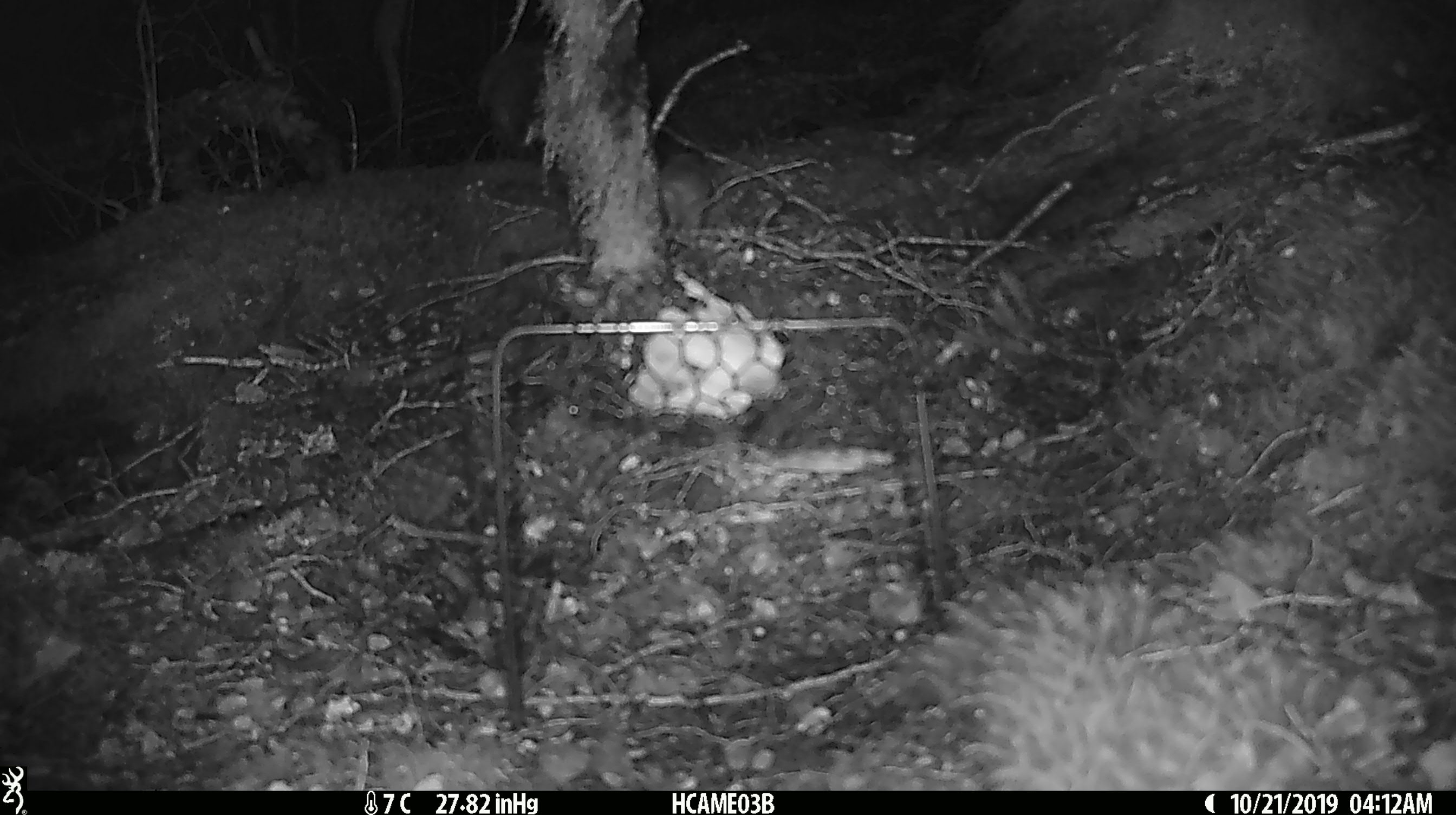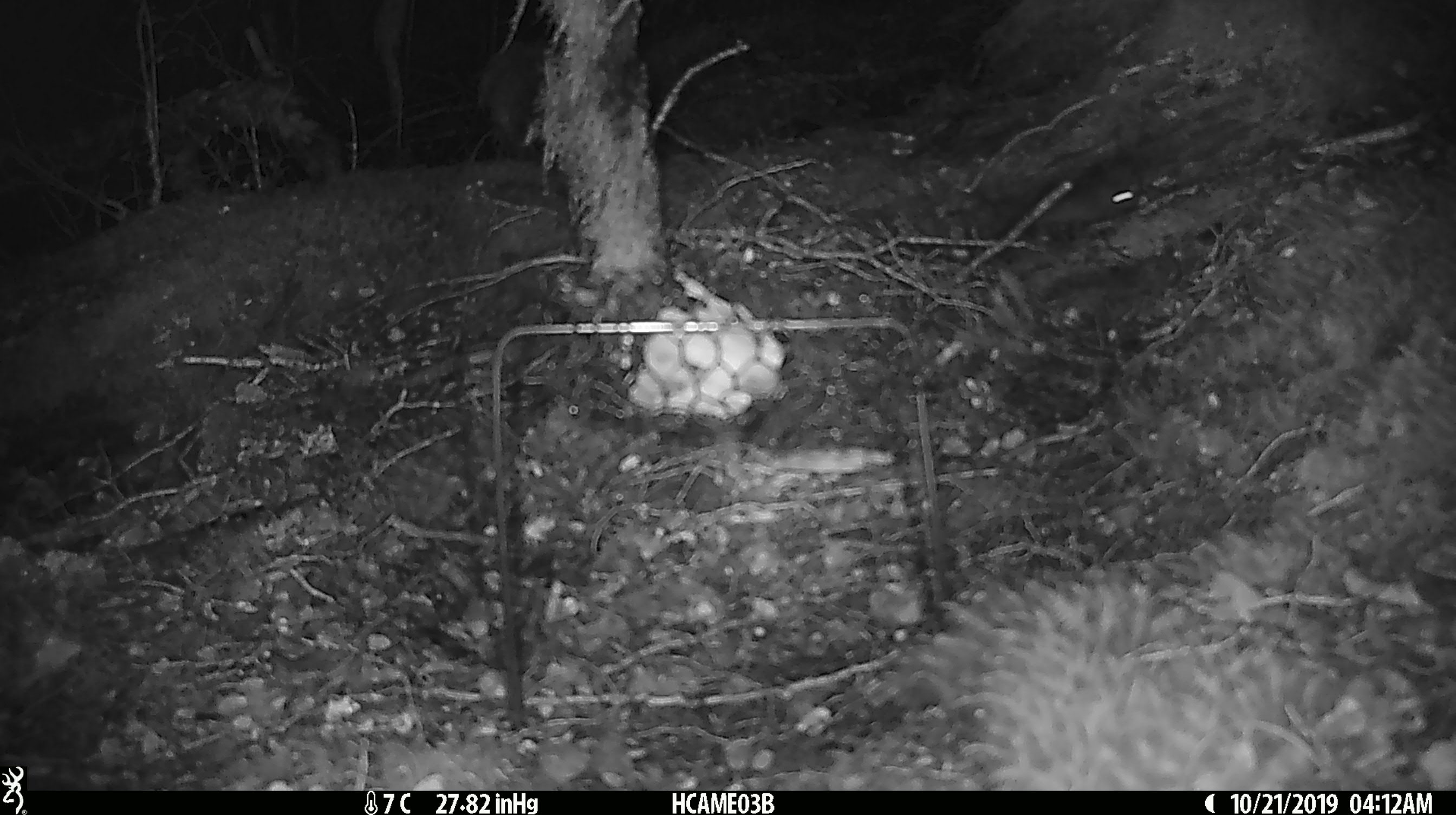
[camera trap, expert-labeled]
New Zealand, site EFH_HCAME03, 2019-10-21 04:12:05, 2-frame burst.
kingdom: Animalia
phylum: Chordata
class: Mammalia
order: Rodentia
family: Muridae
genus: Mus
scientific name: Mus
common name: mouse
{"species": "mouse (Mus)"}